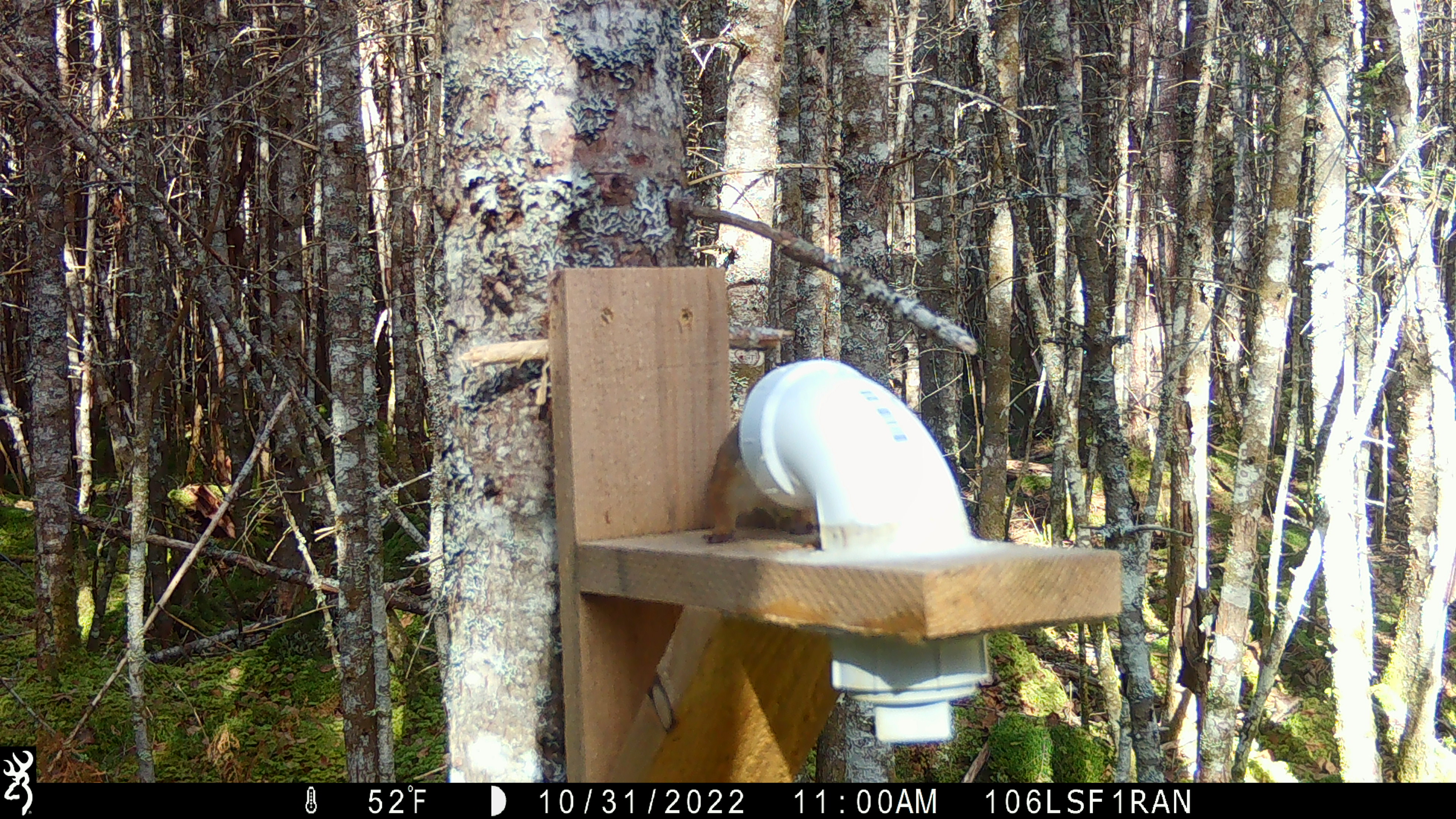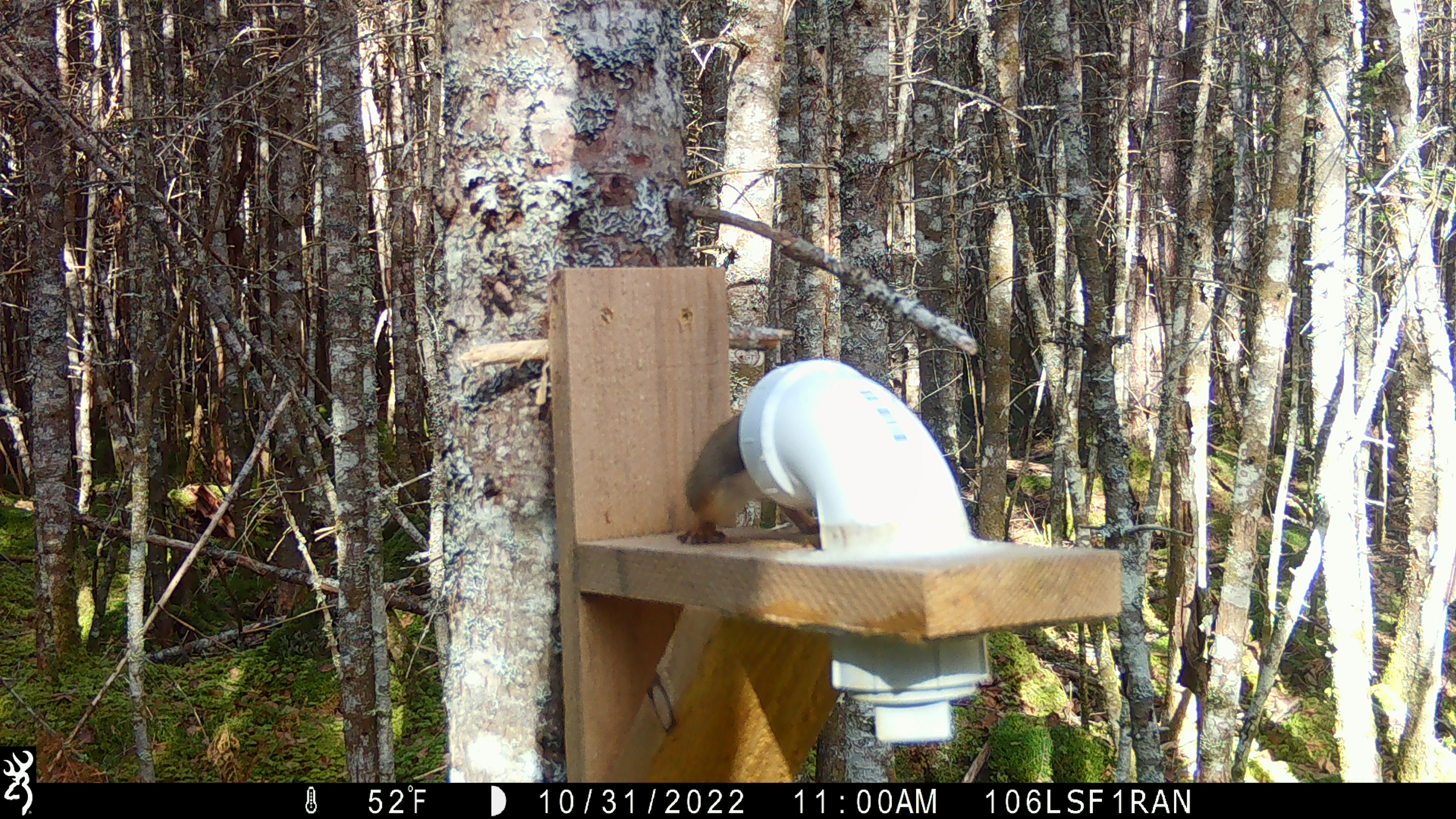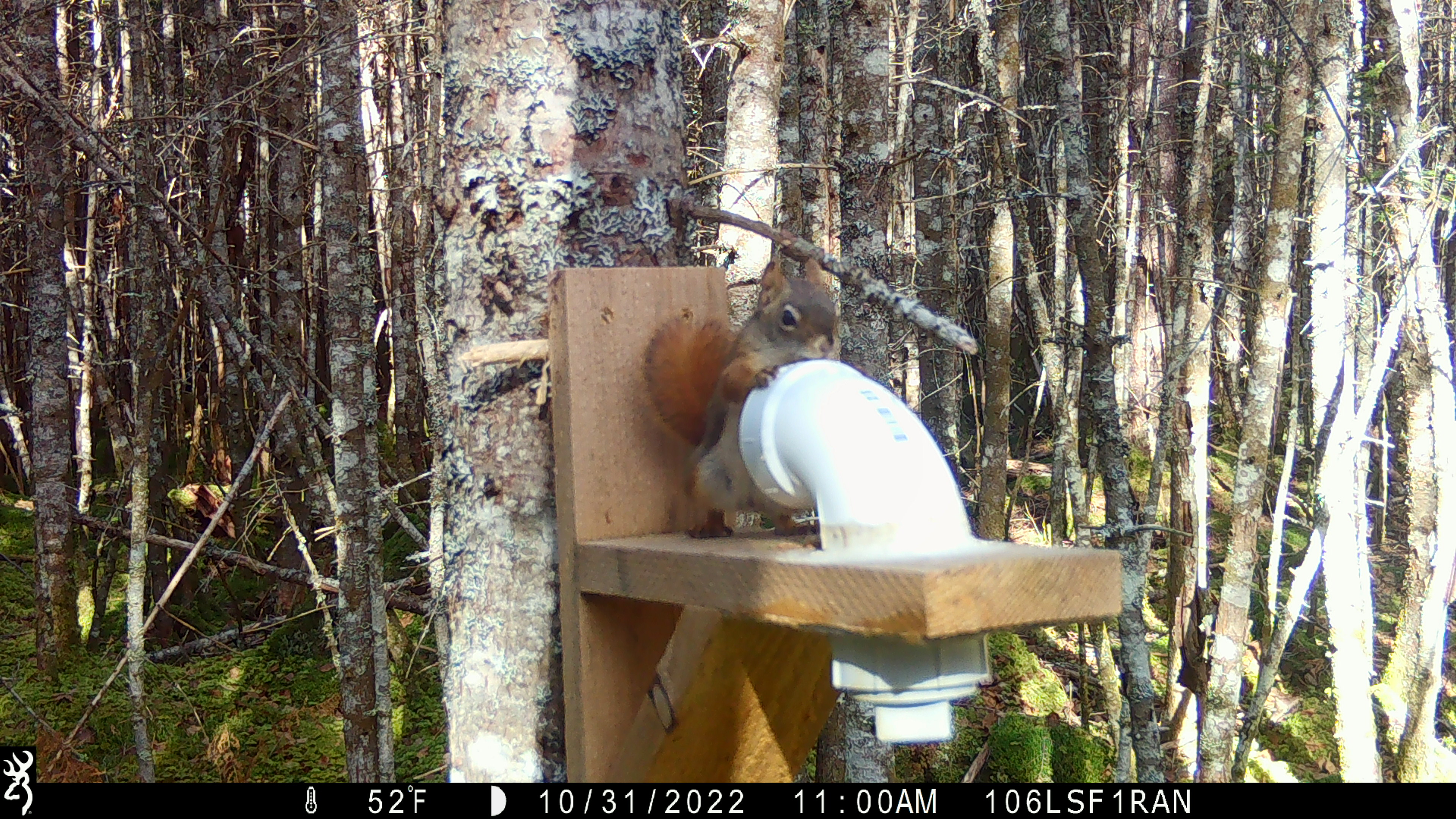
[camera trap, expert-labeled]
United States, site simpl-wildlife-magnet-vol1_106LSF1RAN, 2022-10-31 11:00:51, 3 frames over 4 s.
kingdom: Animalia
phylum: Chordata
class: Mammalia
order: Rodentia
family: Sciuridae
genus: Tamiasciurus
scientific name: Tamiasciurus hudsonicus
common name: red squirrel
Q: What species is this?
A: Red squirrel (Tamiasciurus hudsonicus).